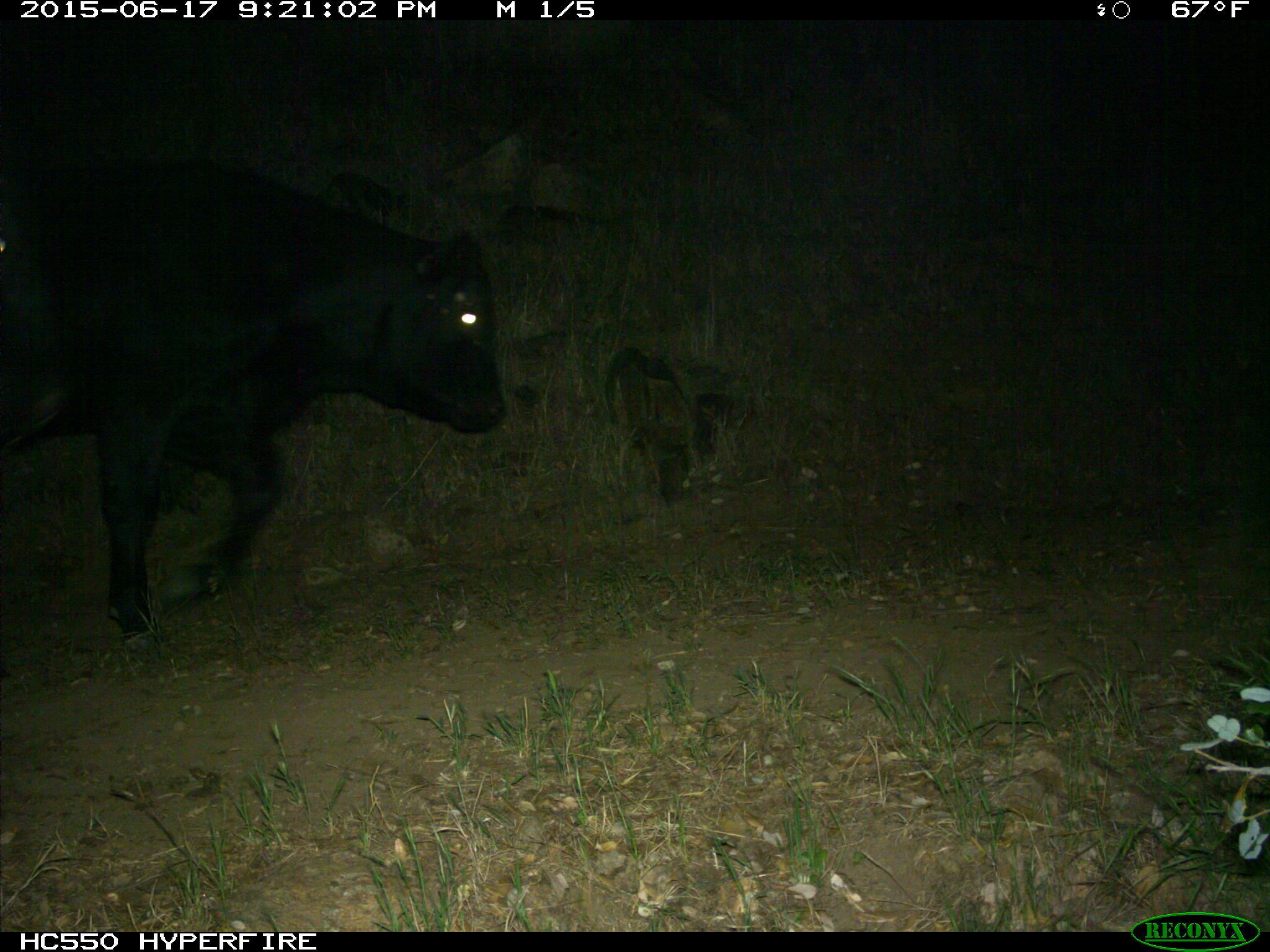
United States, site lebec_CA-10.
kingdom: Animalia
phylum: Chordata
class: Mammalia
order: Artiodactyla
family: Bovidae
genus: Bos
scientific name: Bos taurus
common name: domestic cow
Bos taurus (domestic cow).